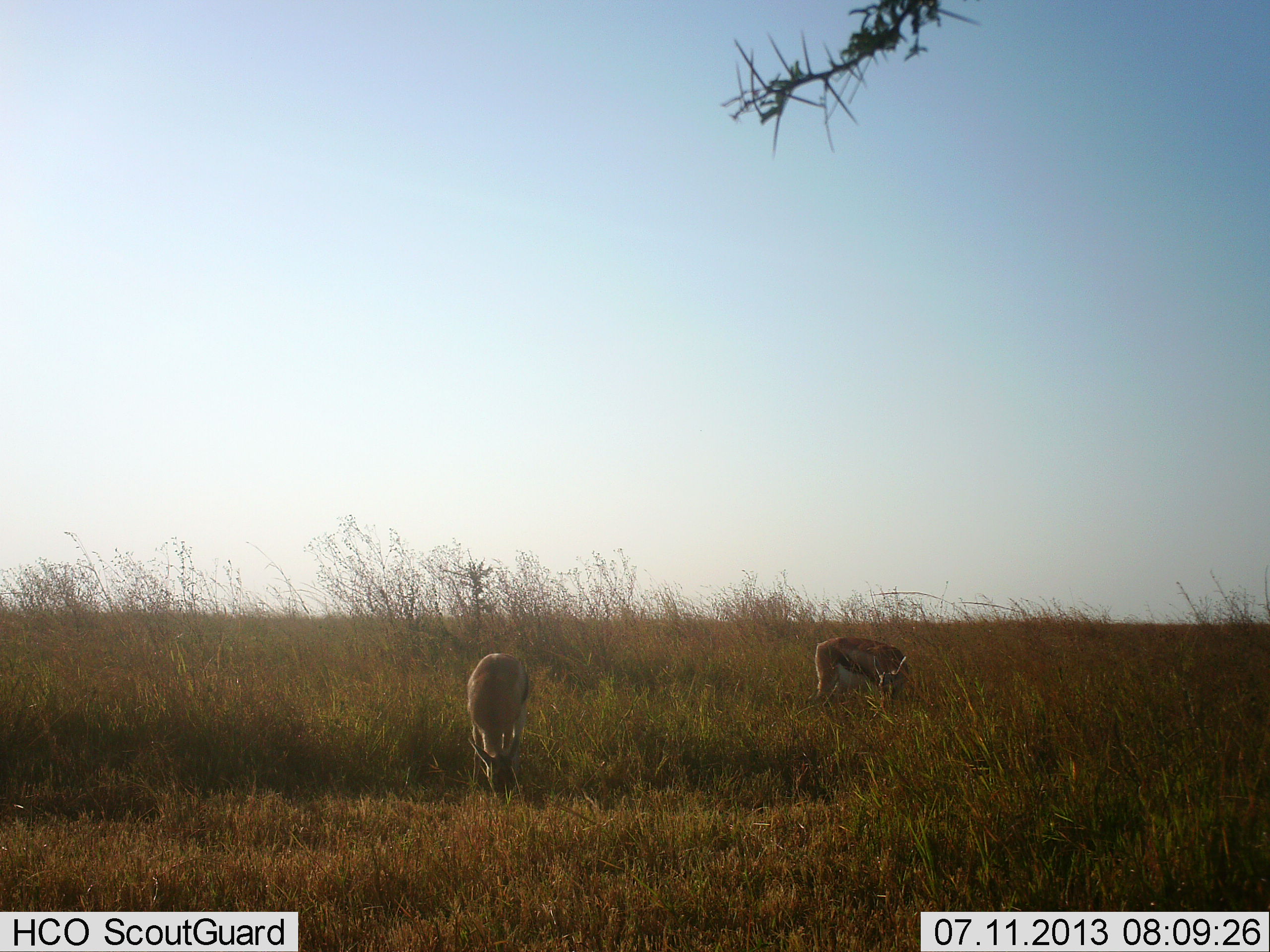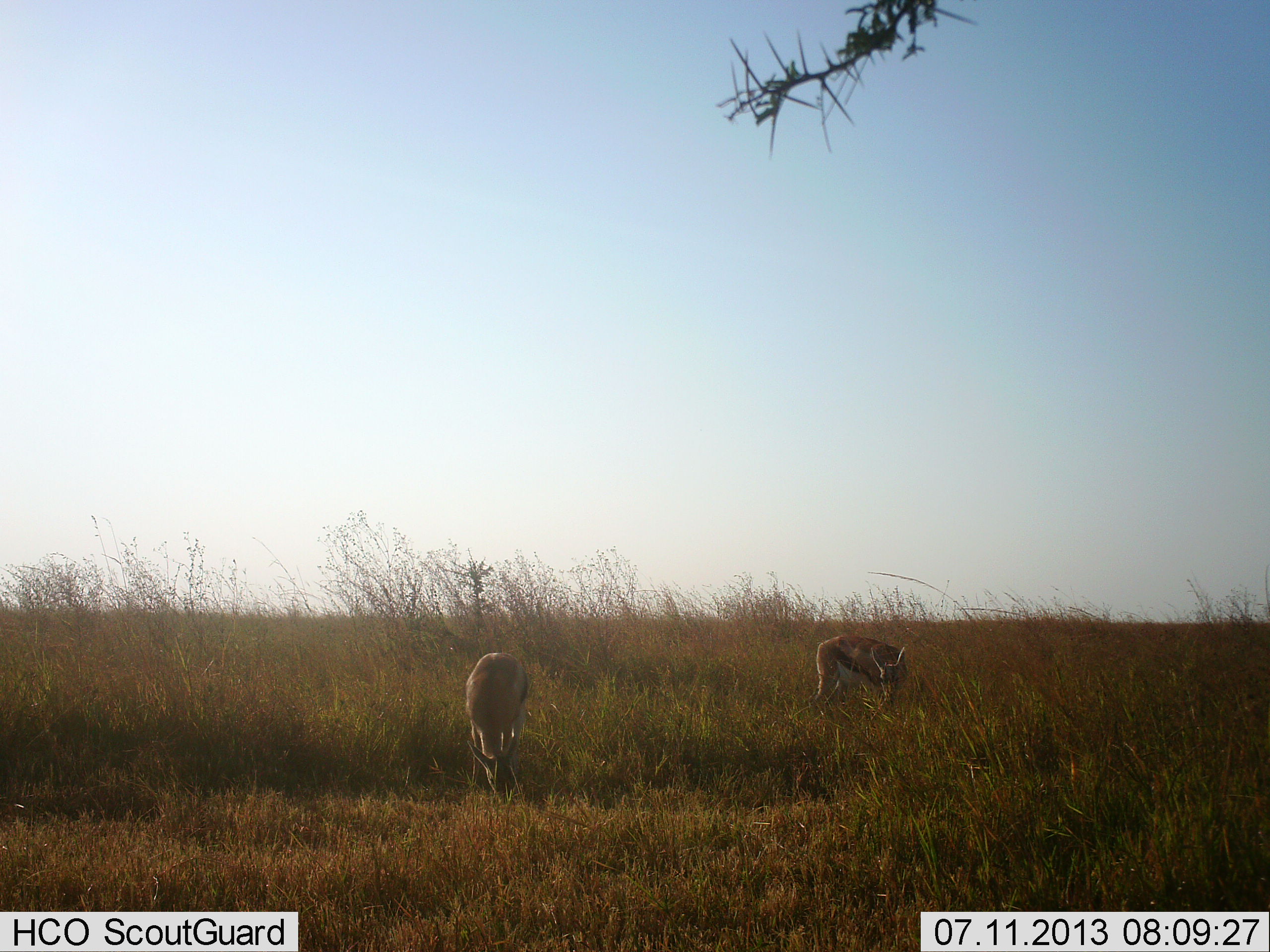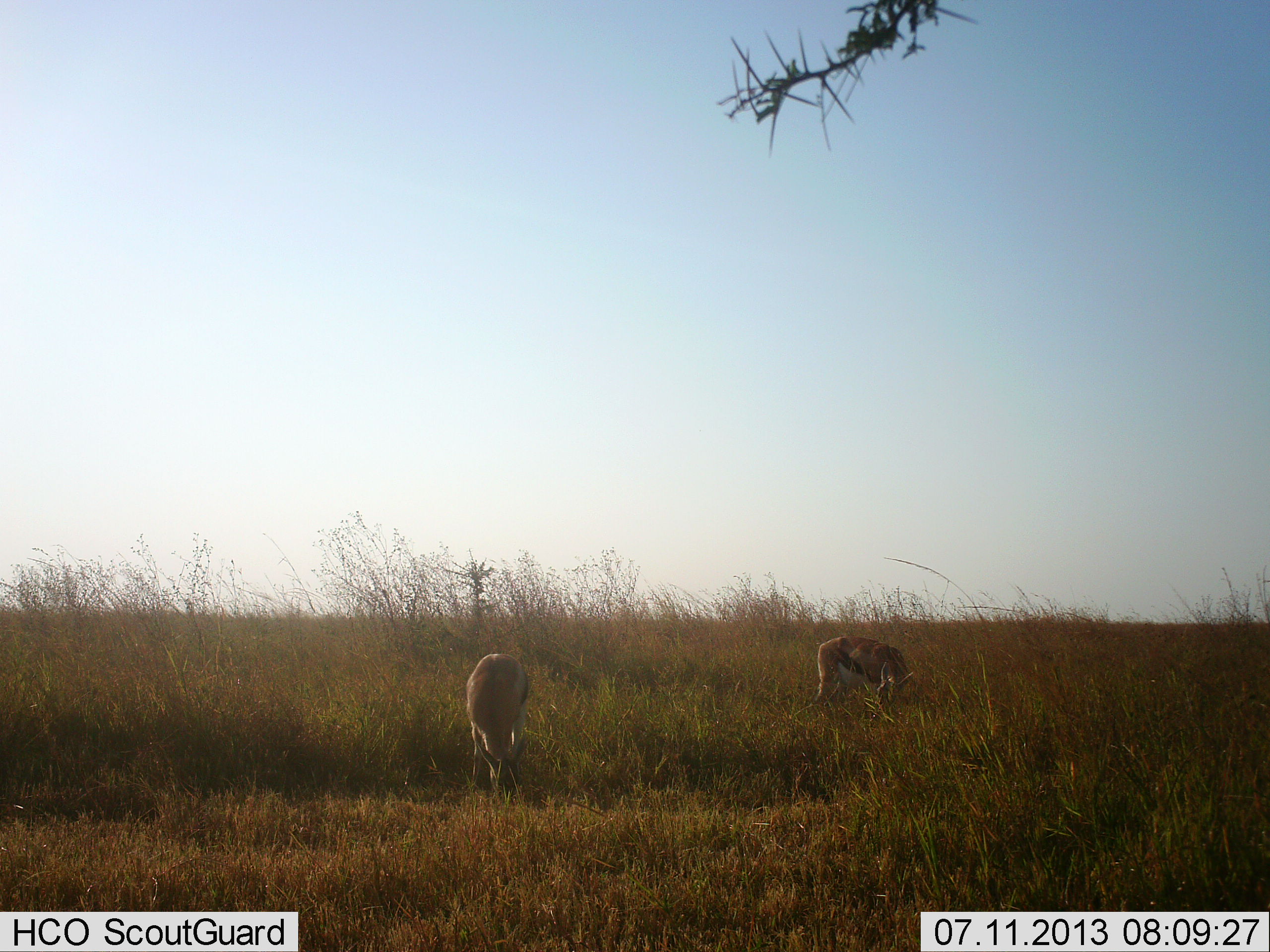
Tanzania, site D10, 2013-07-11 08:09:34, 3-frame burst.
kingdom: Animalia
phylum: Chordata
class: Mammalia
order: Artiodactyla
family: Bovidae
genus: Eudorcas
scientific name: Eudorcas thomsonii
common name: thomson's gazelle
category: gazellethomsons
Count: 2.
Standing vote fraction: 23%.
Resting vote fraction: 0%.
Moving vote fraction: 0%.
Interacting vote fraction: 0%.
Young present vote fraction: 0%.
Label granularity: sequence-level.